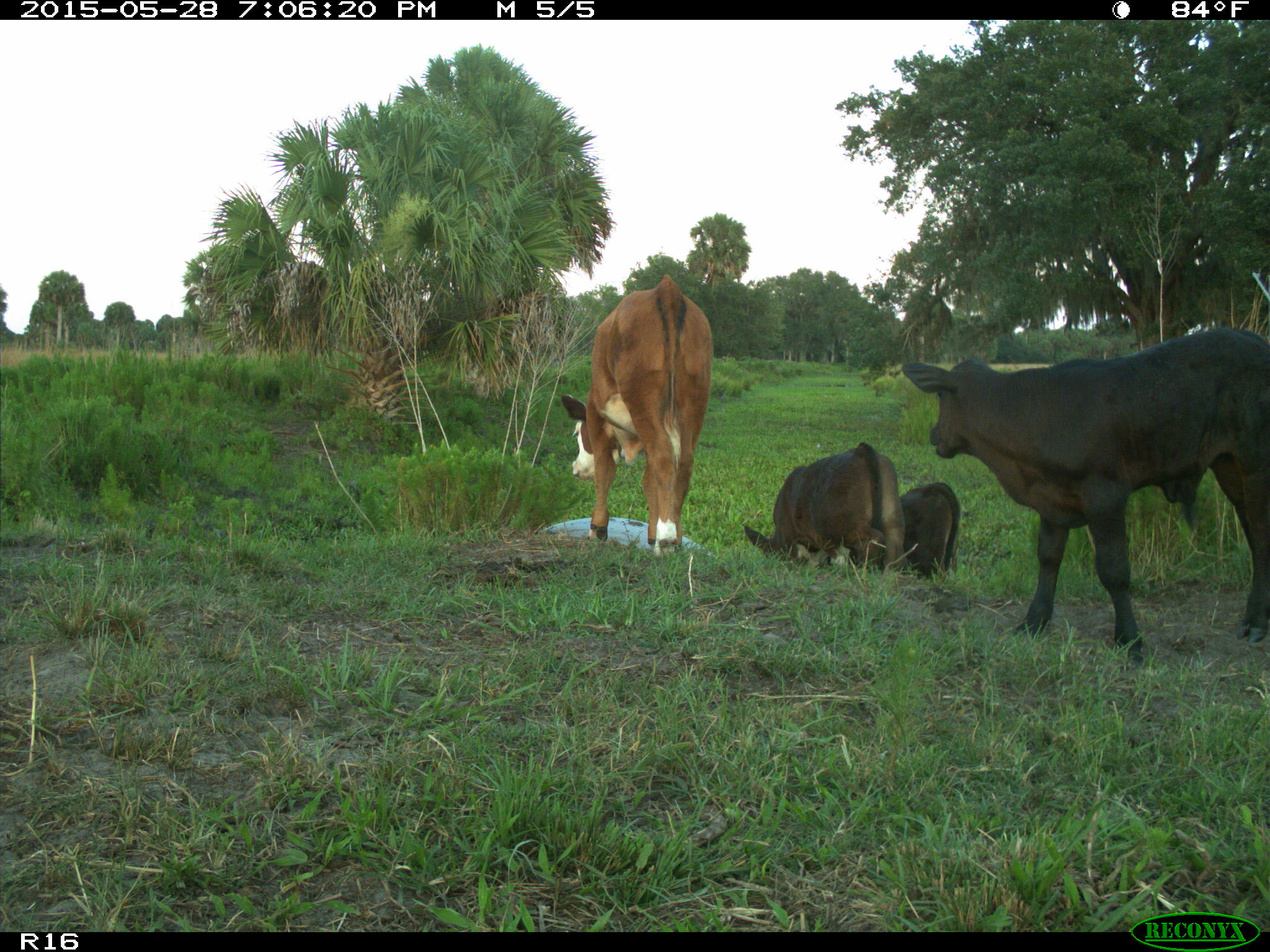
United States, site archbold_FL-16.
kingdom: Animalia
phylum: Chordata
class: Mammalia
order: Artiodactyla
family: Bovidae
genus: Bos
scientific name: Bos taurus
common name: domestic cow